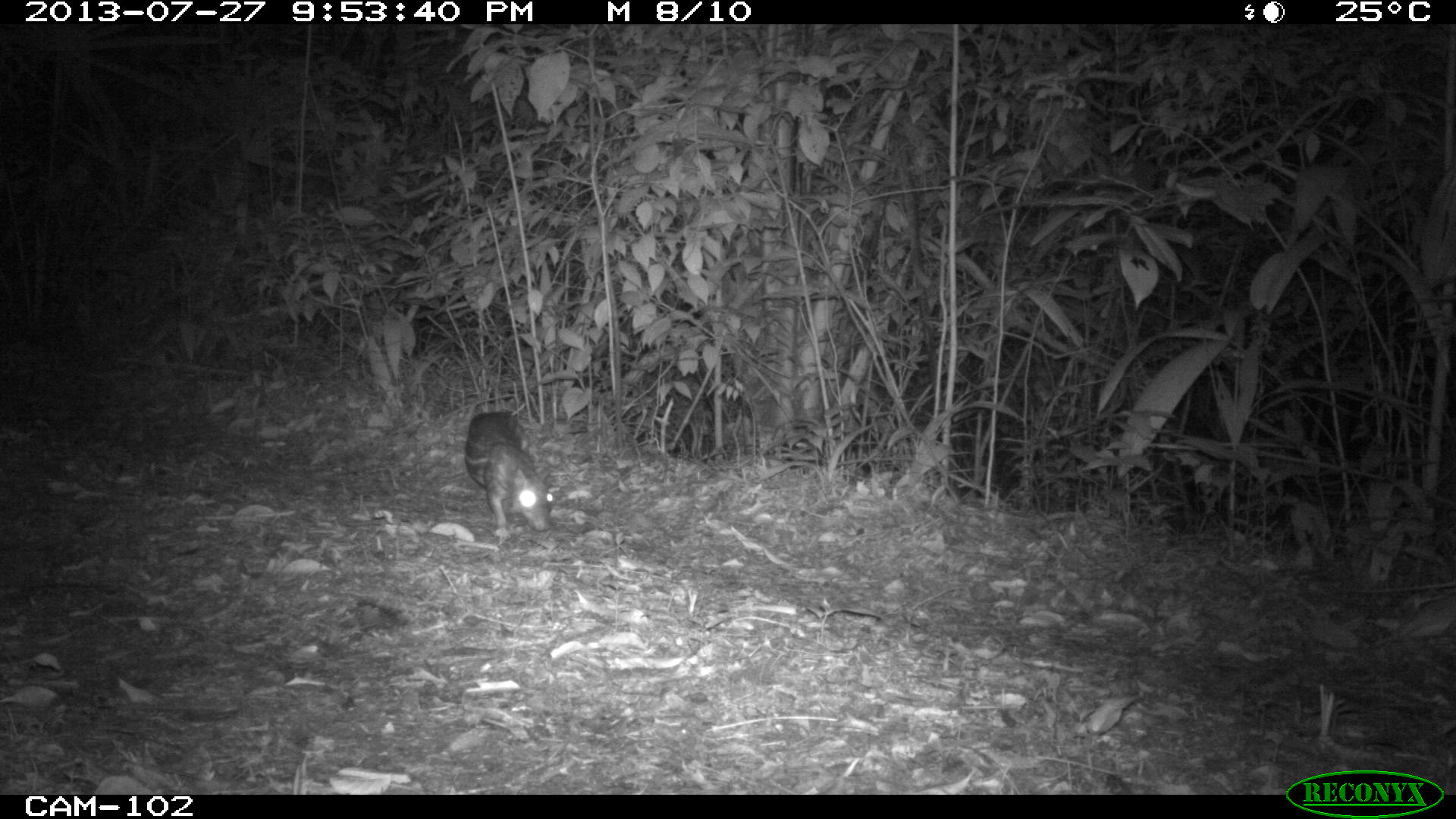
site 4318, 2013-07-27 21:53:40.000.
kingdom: Animalia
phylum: Chordata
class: Mammalia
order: Rodentia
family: Cuniculidae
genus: Cuniculus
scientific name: Cuniculus paca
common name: lowland paca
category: agouti paca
Agouti paca (lowland paca) (Cuniculus paca), count 1.